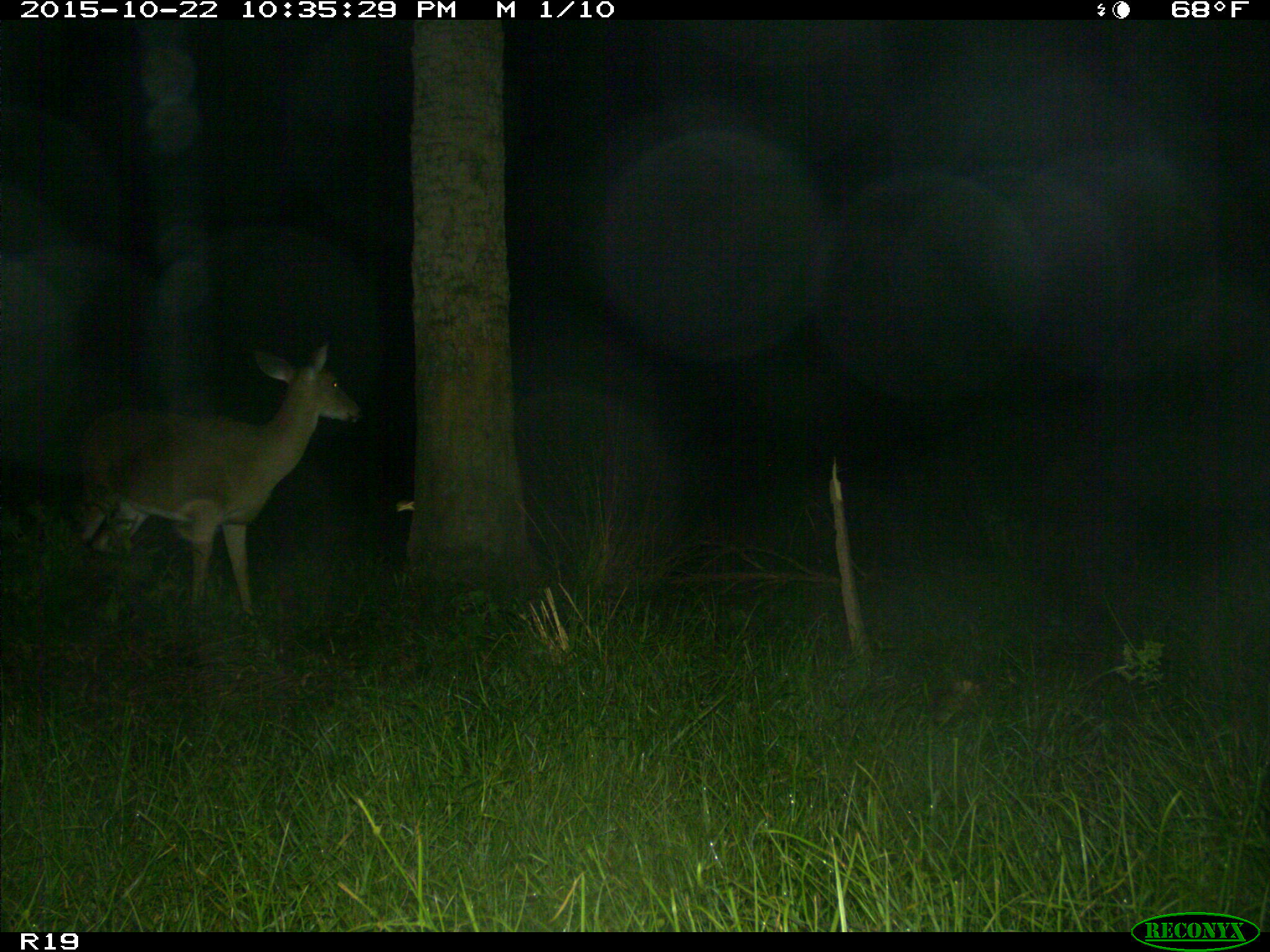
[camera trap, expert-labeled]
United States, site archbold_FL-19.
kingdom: Animalia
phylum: Chordata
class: Mammalia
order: Artiodactyla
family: Cervidae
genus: Odocoileus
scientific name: Odocoileus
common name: deer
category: unidentified deer